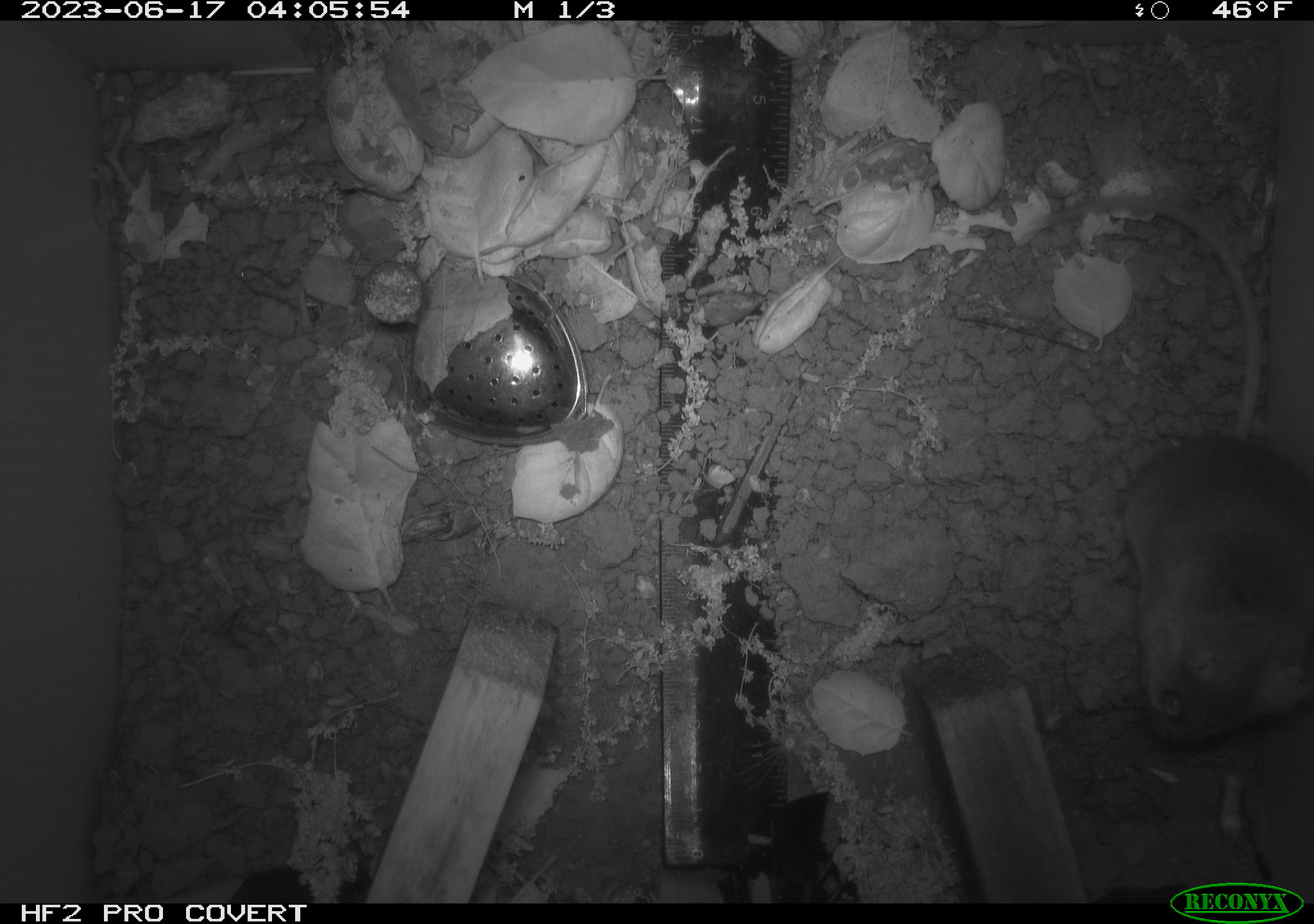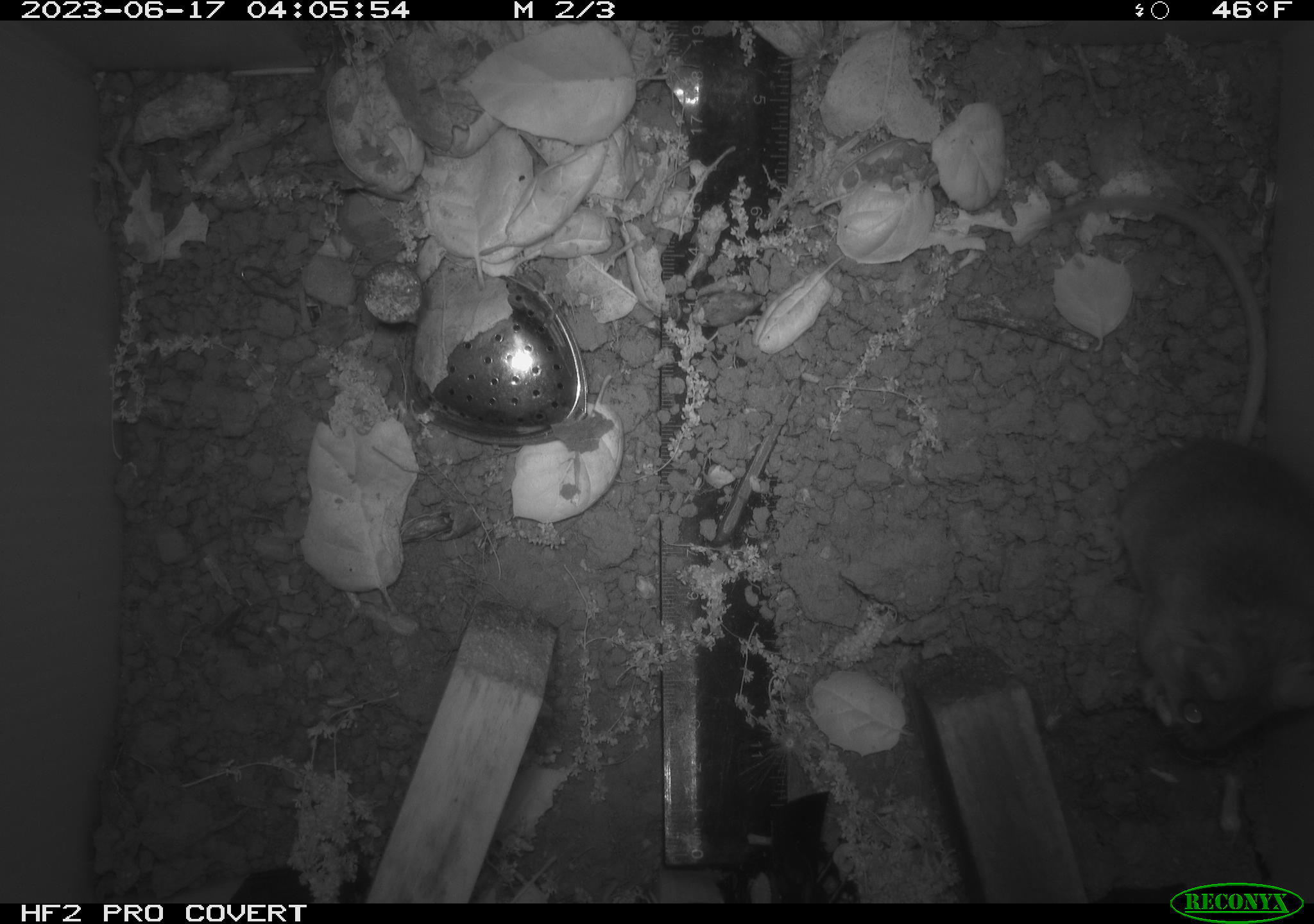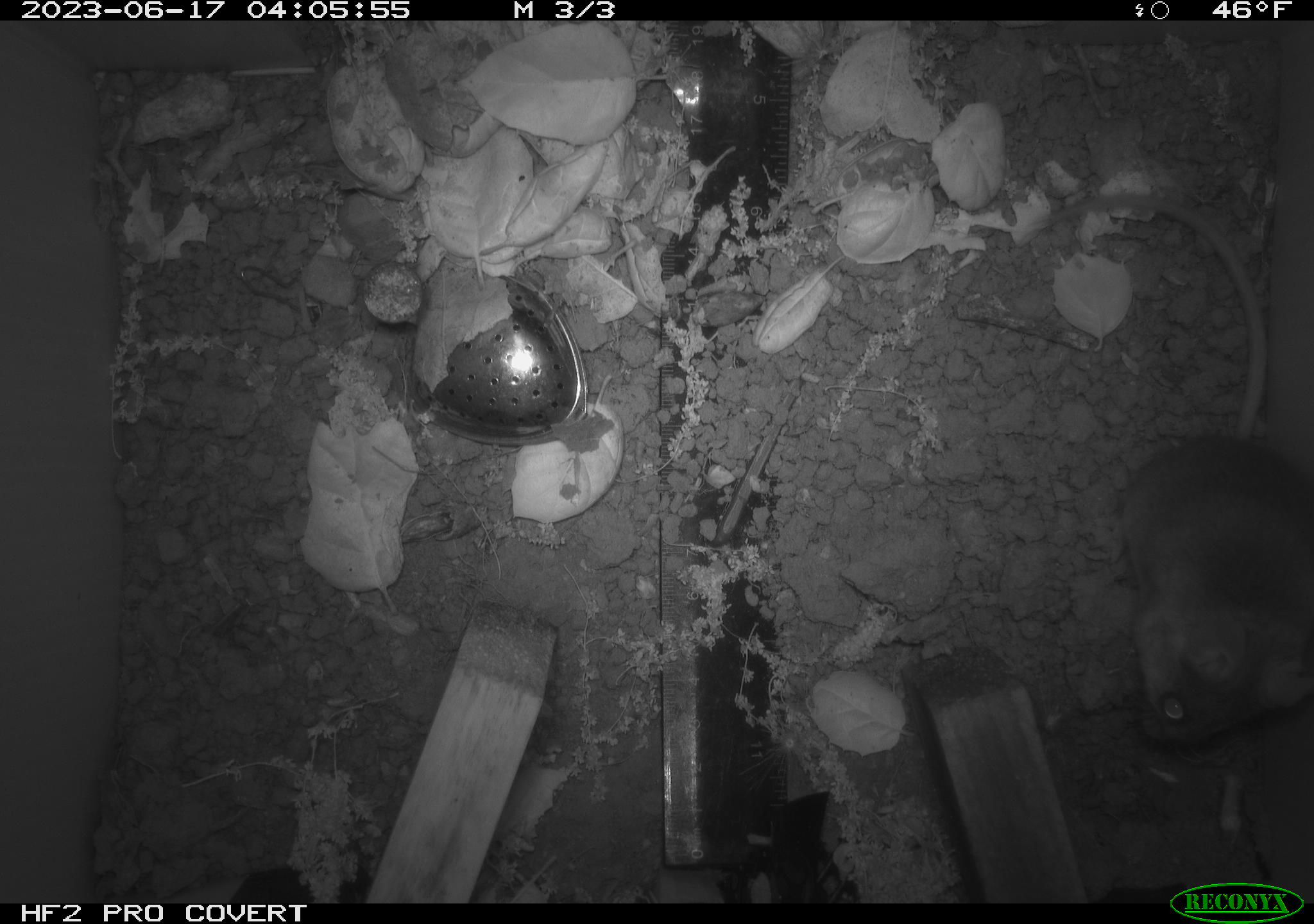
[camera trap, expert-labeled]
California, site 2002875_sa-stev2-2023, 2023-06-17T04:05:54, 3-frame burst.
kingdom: Animalia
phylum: Chordata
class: Mammalia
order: Rodentia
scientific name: Rodentia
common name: mouse species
Mouse species (Rodentia).